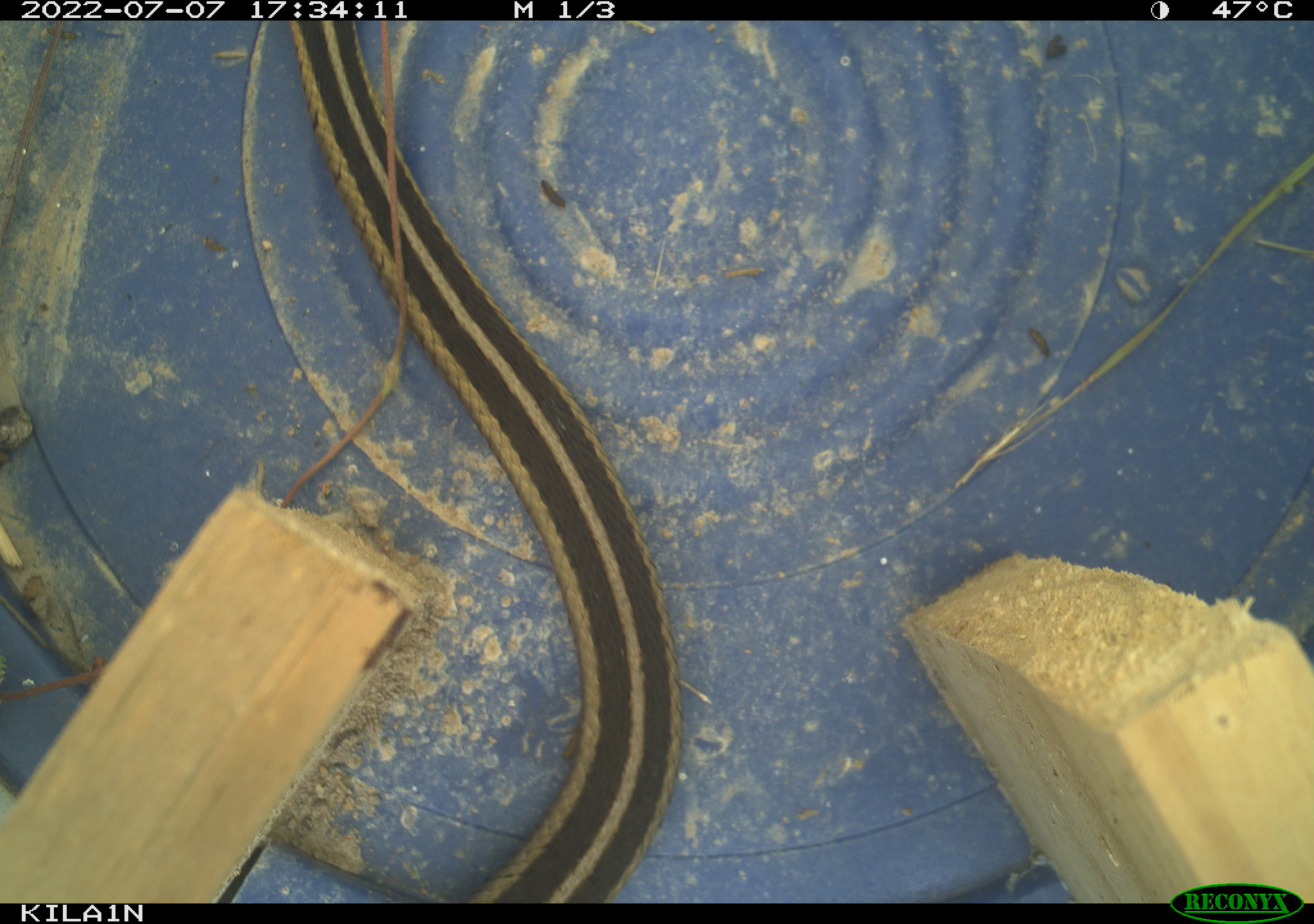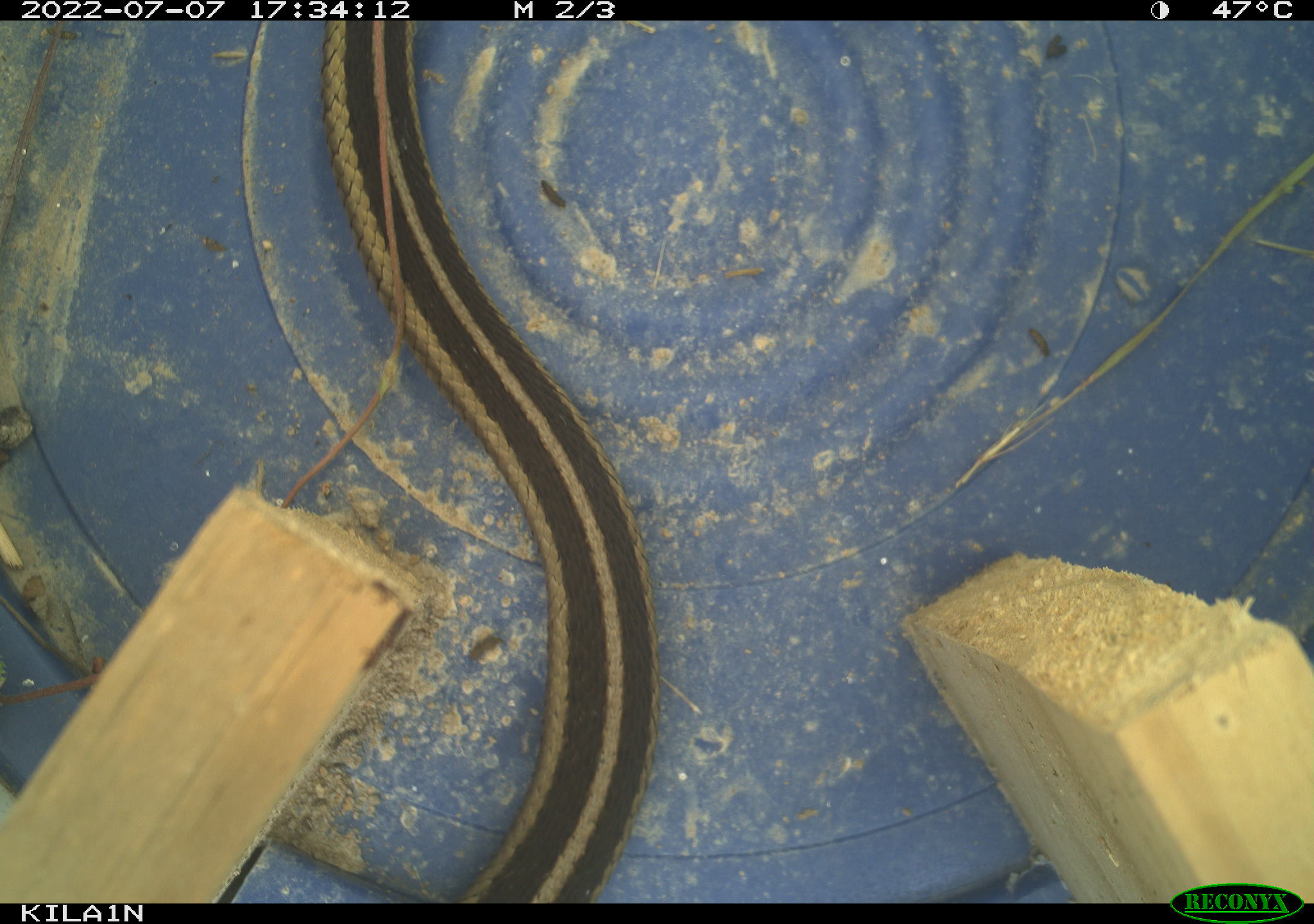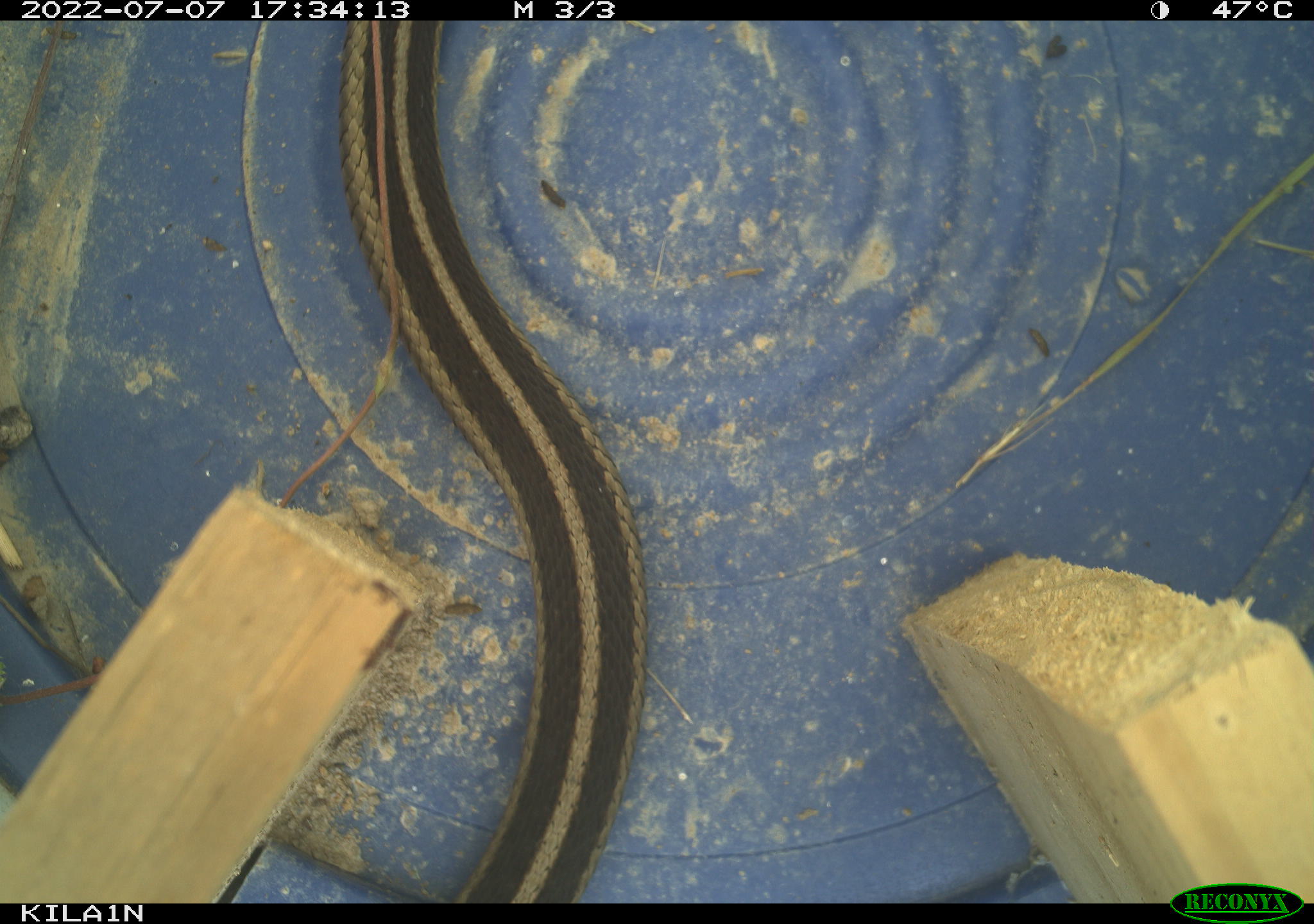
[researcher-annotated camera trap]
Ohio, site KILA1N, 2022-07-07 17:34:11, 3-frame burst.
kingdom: Animalia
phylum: Chordata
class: Reptilia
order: Squamata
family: Colubridae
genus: Thamnophis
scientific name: Thamnophis sirtalis sirtalis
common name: eastern gartersnake